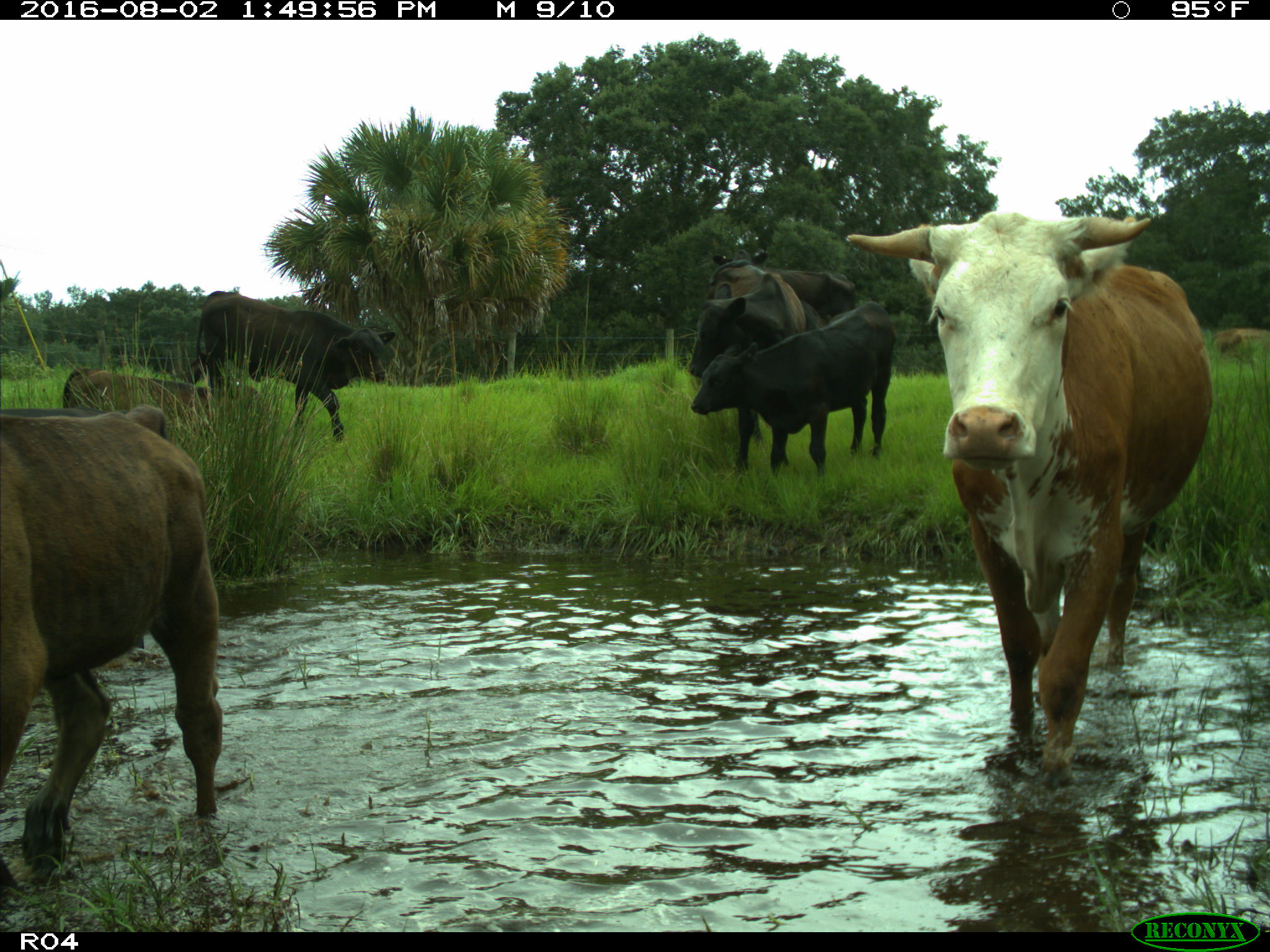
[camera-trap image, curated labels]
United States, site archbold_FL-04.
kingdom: Animalia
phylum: Chordata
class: Mammalia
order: Artiodactyla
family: Bovidae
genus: Bos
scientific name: Bos taurus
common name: domestic cow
Bos taurus (domestic cow).